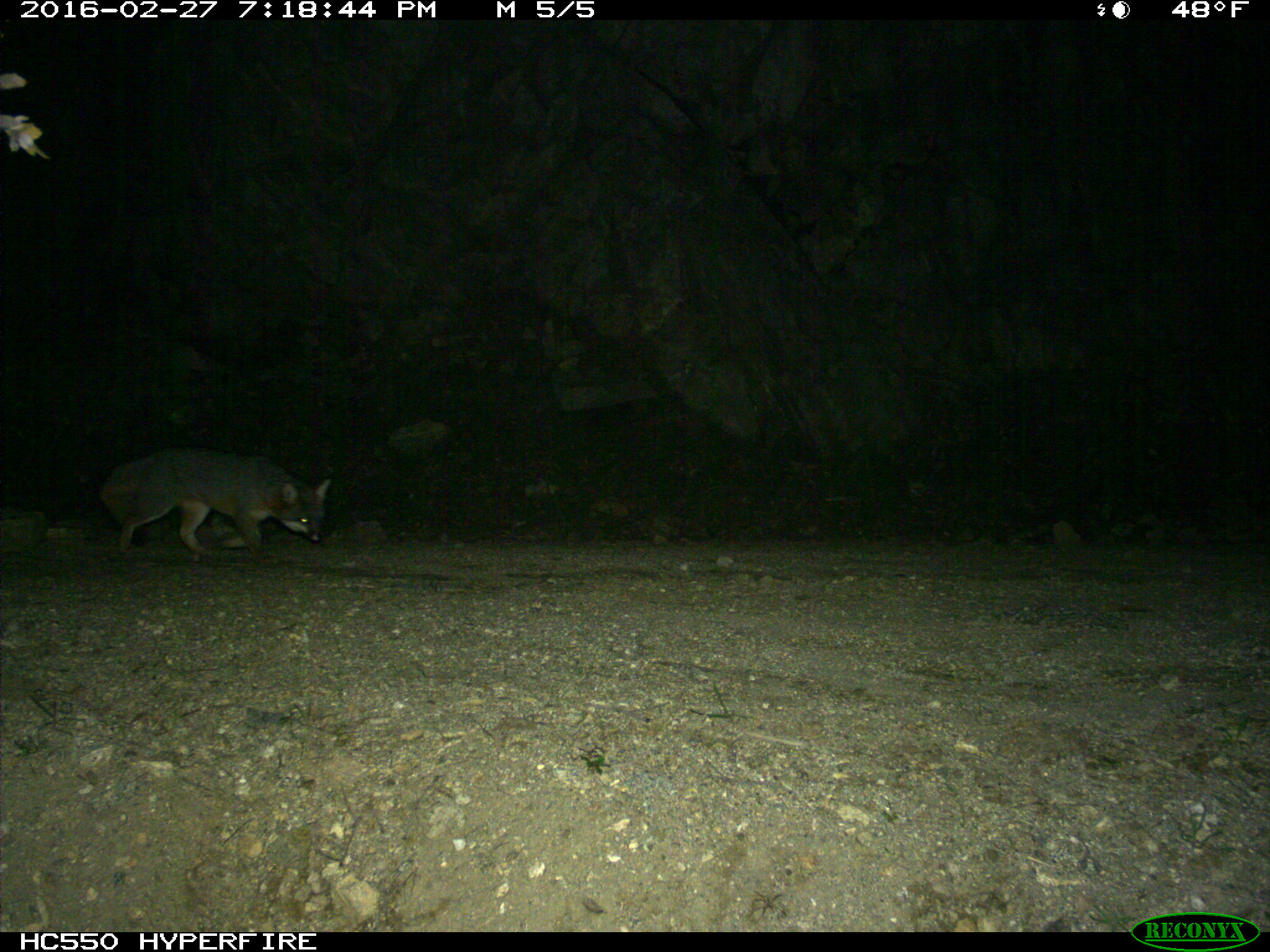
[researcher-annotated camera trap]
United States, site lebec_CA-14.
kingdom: Animalia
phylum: Chordata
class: Mammalia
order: Carnivora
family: Canidae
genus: Urocyon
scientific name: Urocyon cinereoargenteus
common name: gray fox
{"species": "Urocyon cinereoargenteus (gray fox)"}